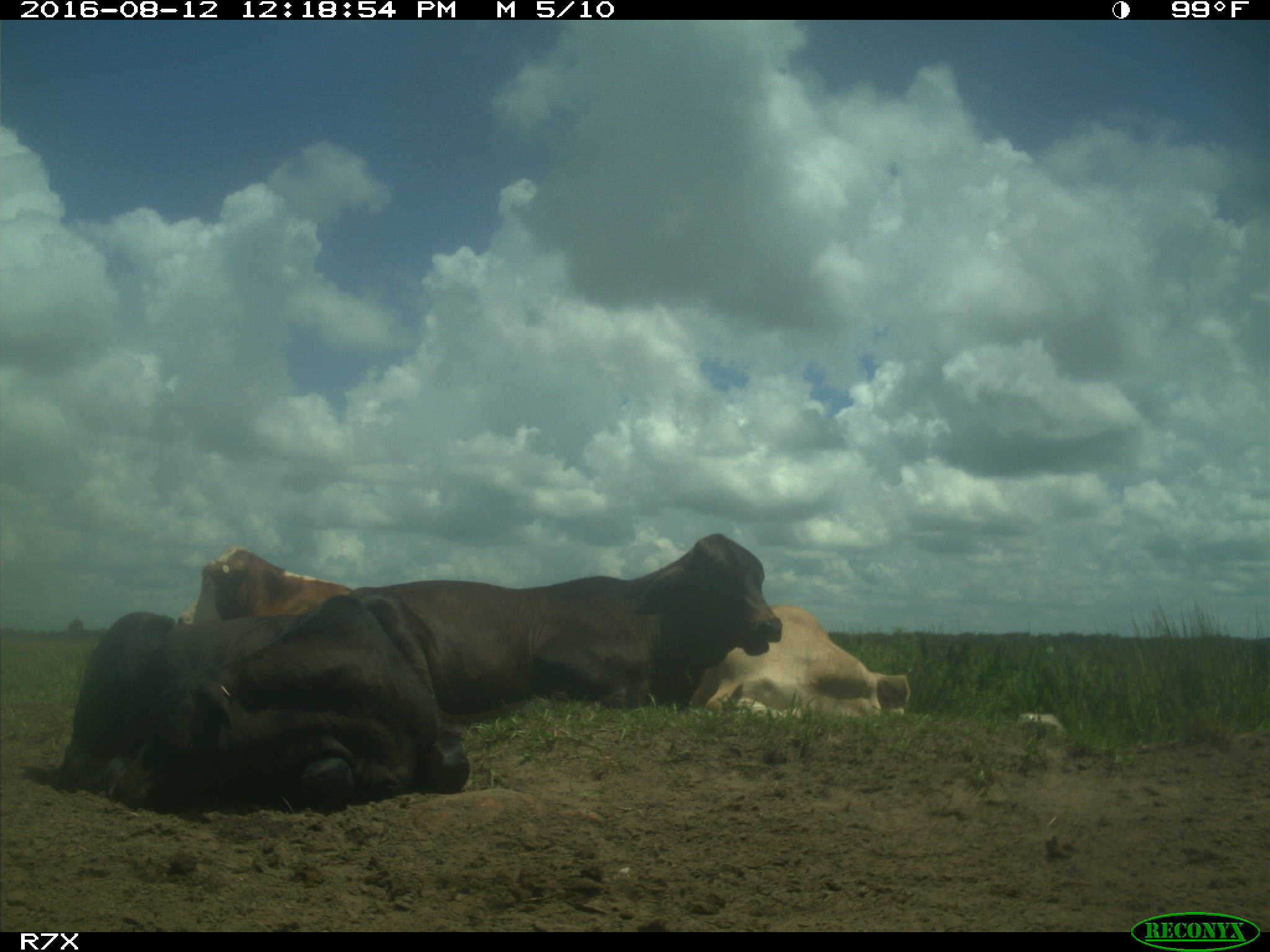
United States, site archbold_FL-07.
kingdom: Animalia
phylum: Chordata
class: Mammalia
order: Artiodactyla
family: Bovidae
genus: Bos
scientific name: Bos taurus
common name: domestic cow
Bos taurus (domestic cow).